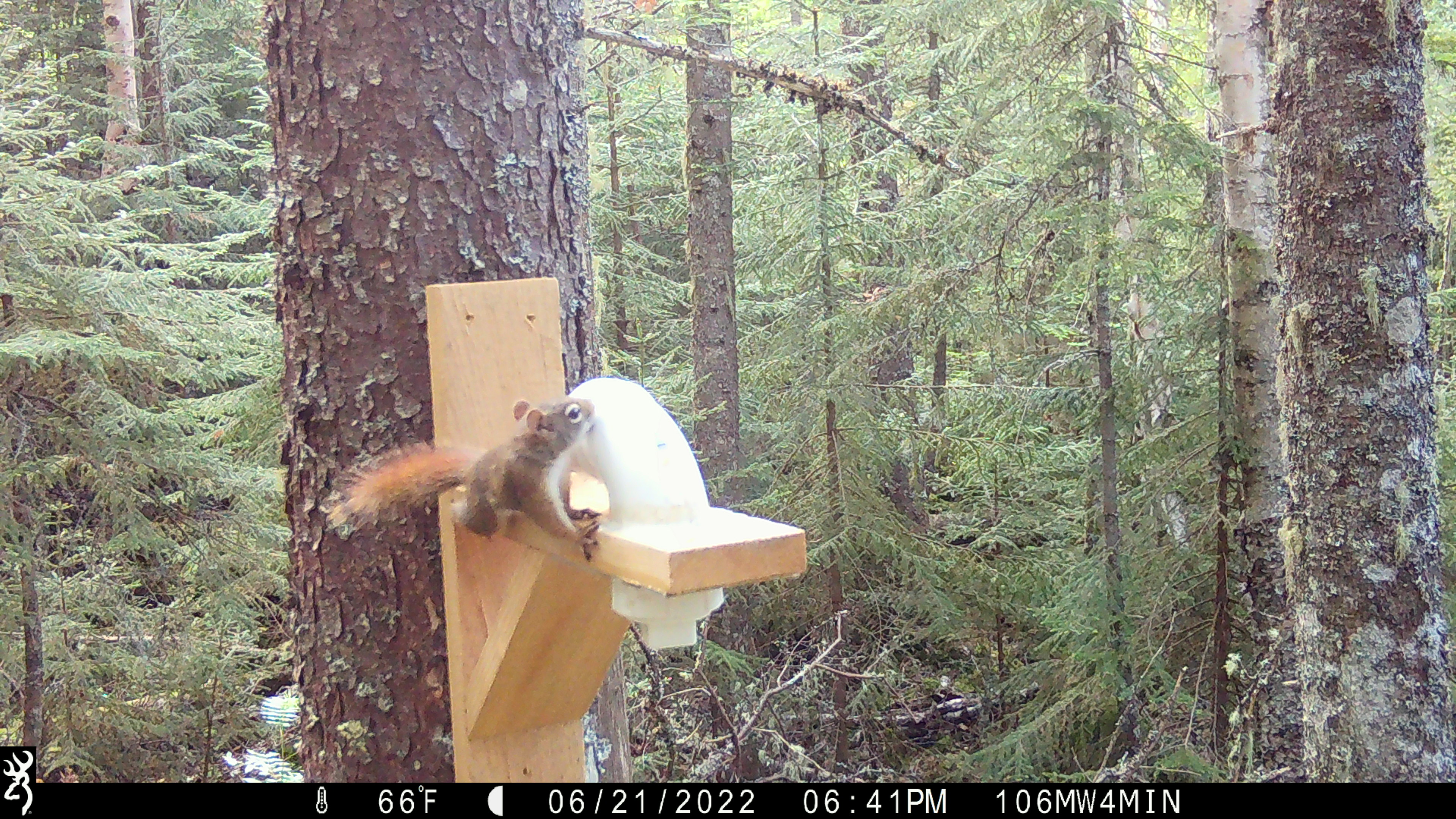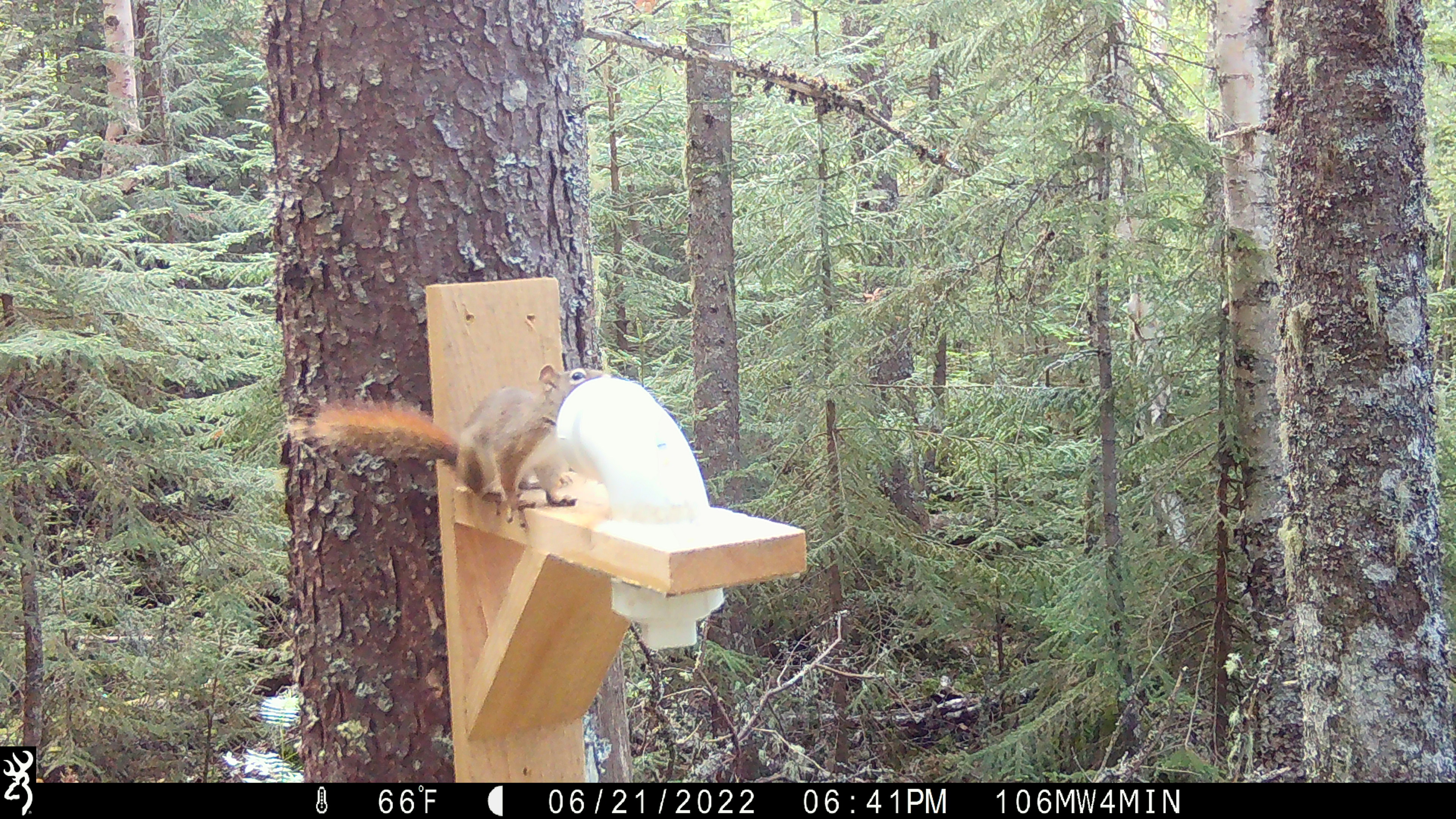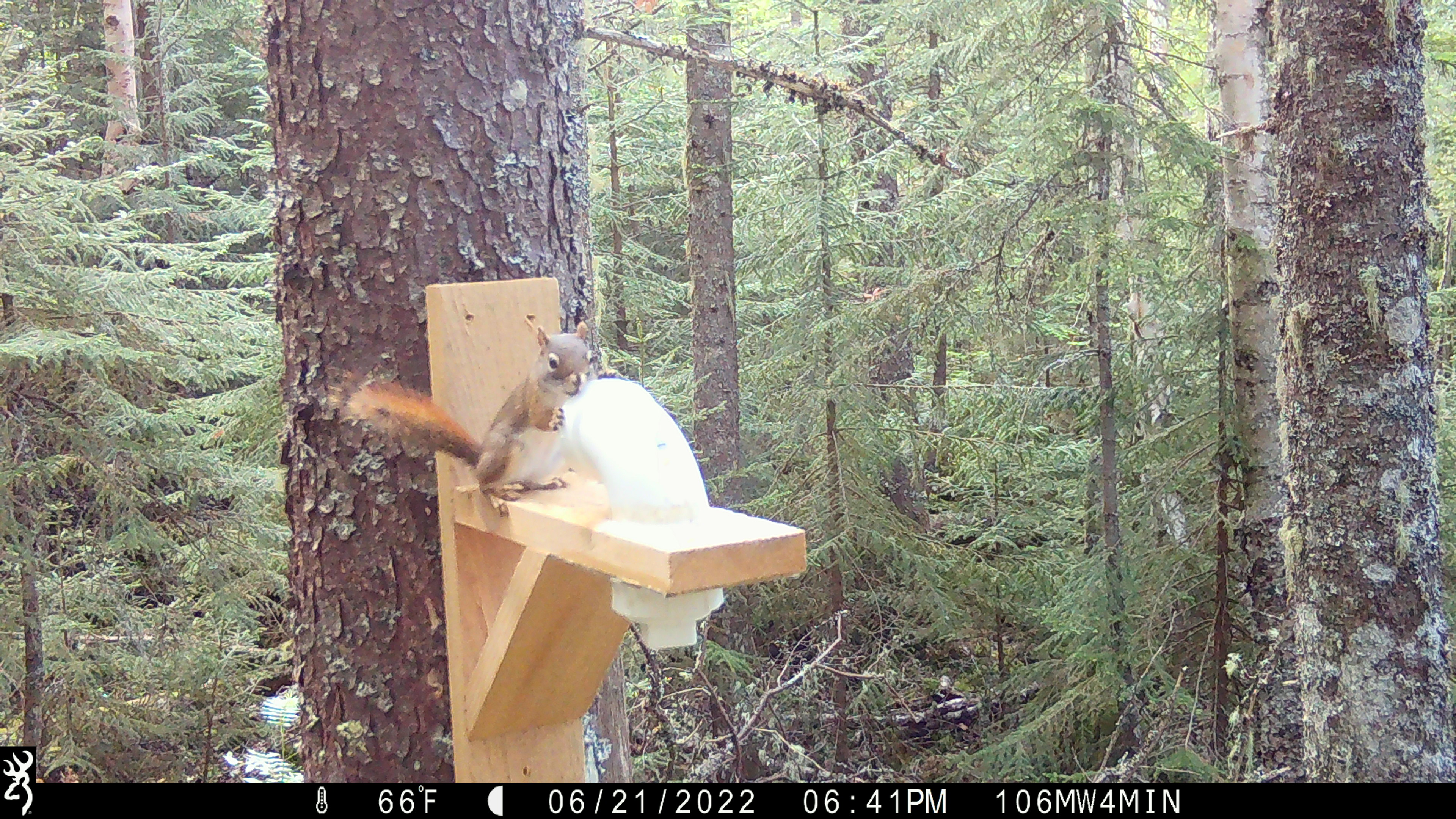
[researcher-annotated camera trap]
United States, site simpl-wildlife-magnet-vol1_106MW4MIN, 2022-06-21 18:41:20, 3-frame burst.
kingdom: Animalia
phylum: Chordata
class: Mammalia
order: Rodentia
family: Sciuridae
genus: Tamiasciurus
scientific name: Tamiasciurus hudsonicus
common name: red squirrel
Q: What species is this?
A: Red squirrel (Tamiasciurus hudsonicus).